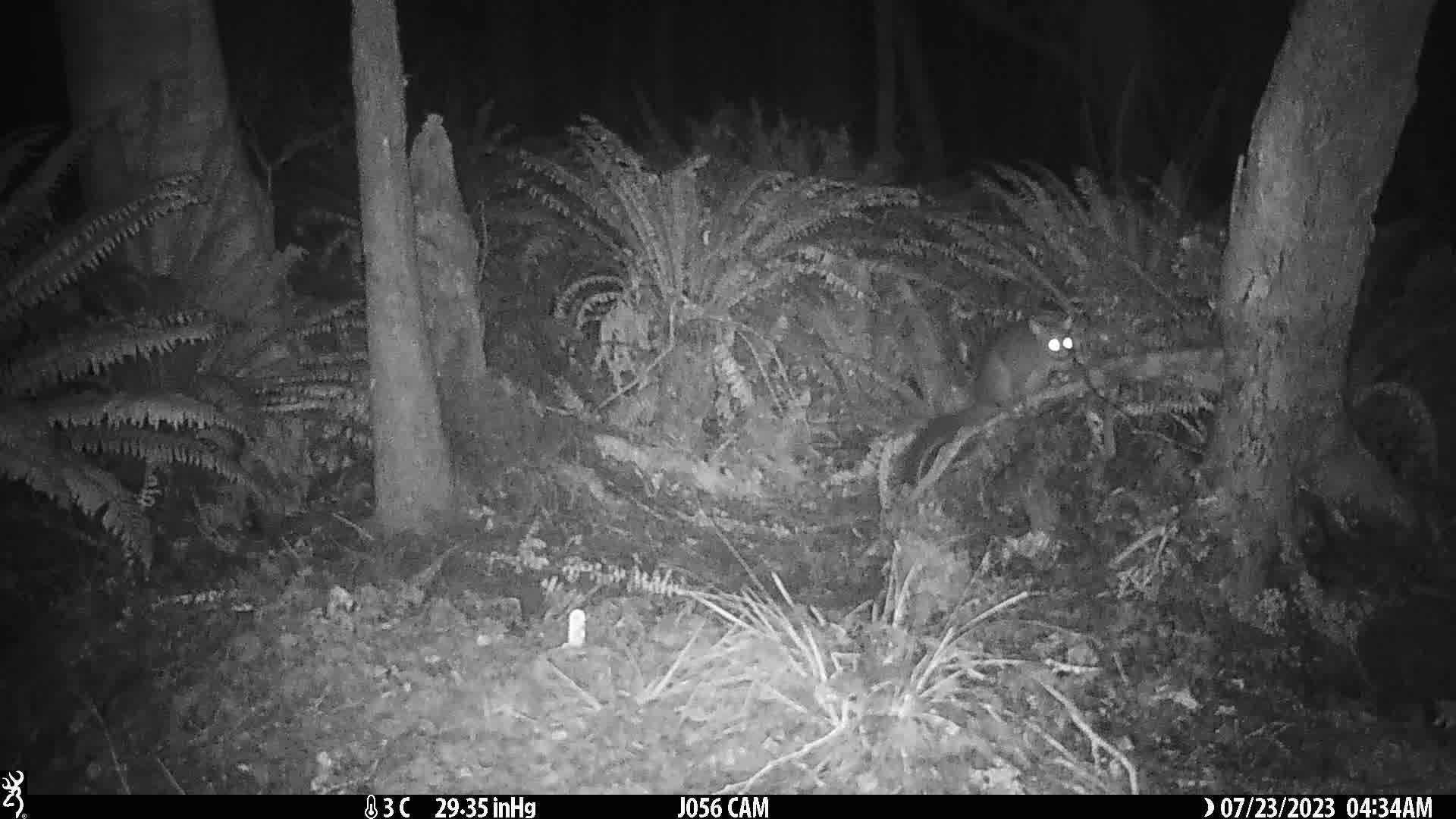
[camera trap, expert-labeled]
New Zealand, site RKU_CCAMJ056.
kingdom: Animalia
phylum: Chordata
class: Mammalia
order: Diprotodontia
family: Phalangeridae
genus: Trichosurus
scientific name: Trichosurus vulpecula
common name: common brushtail possum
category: possum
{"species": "possum (common brushtail possum) (Trichosurus vulpecula)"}